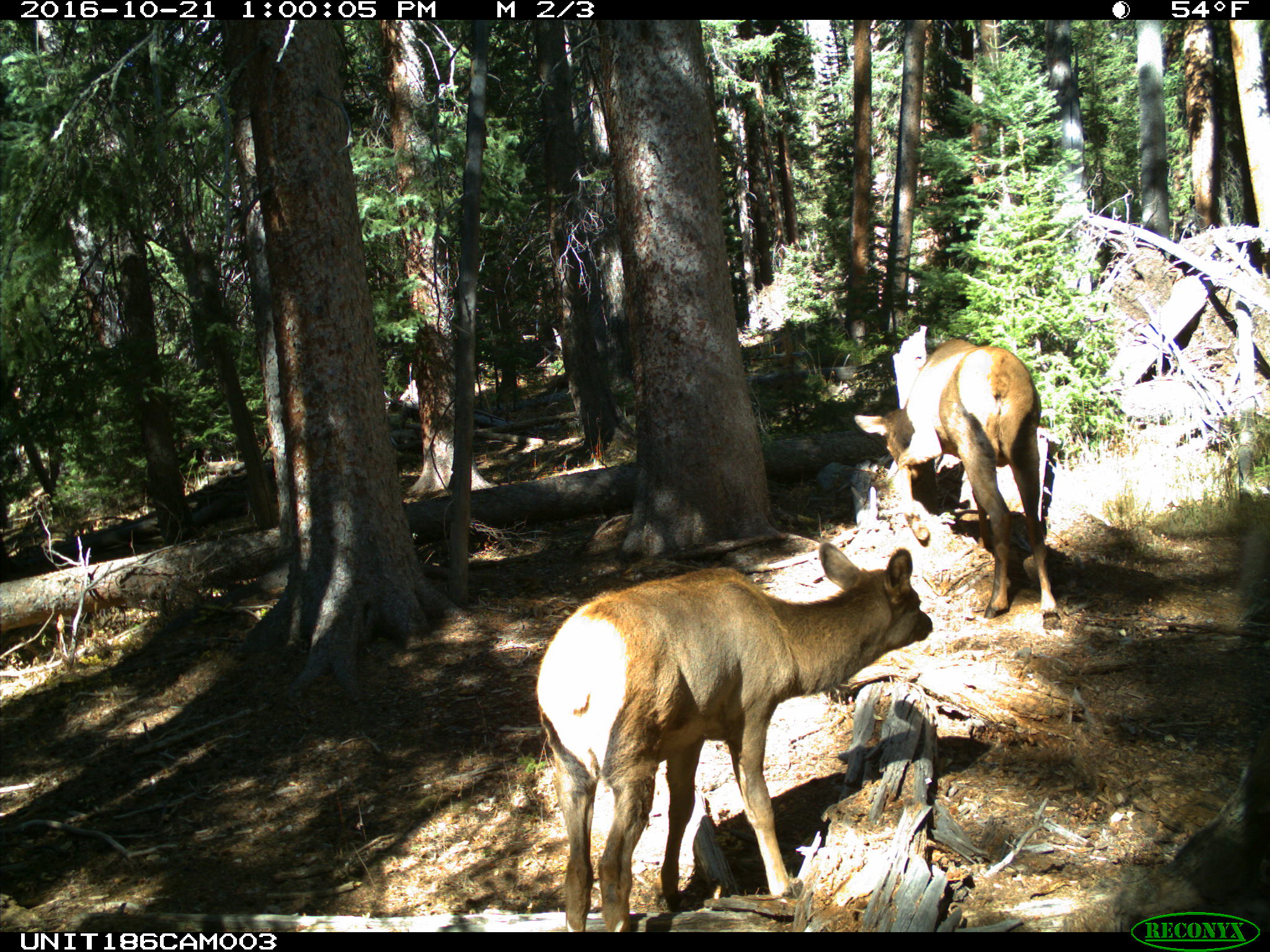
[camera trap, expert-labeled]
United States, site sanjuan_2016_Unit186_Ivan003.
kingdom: Animalia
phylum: Chordata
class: Mammalia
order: Artiodactyla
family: Cervidae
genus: Cervus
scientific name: Cervus elaphus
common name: red deer